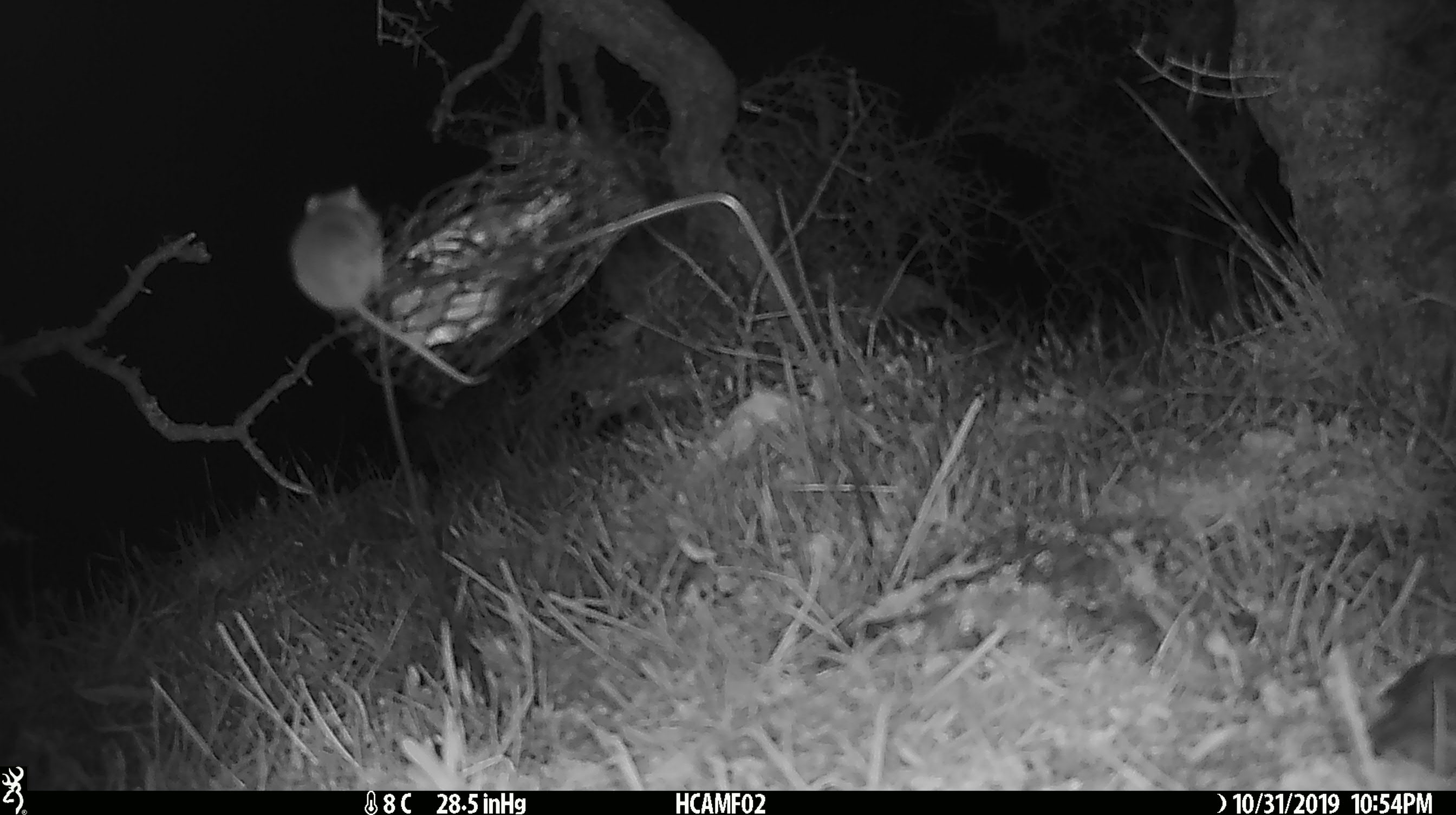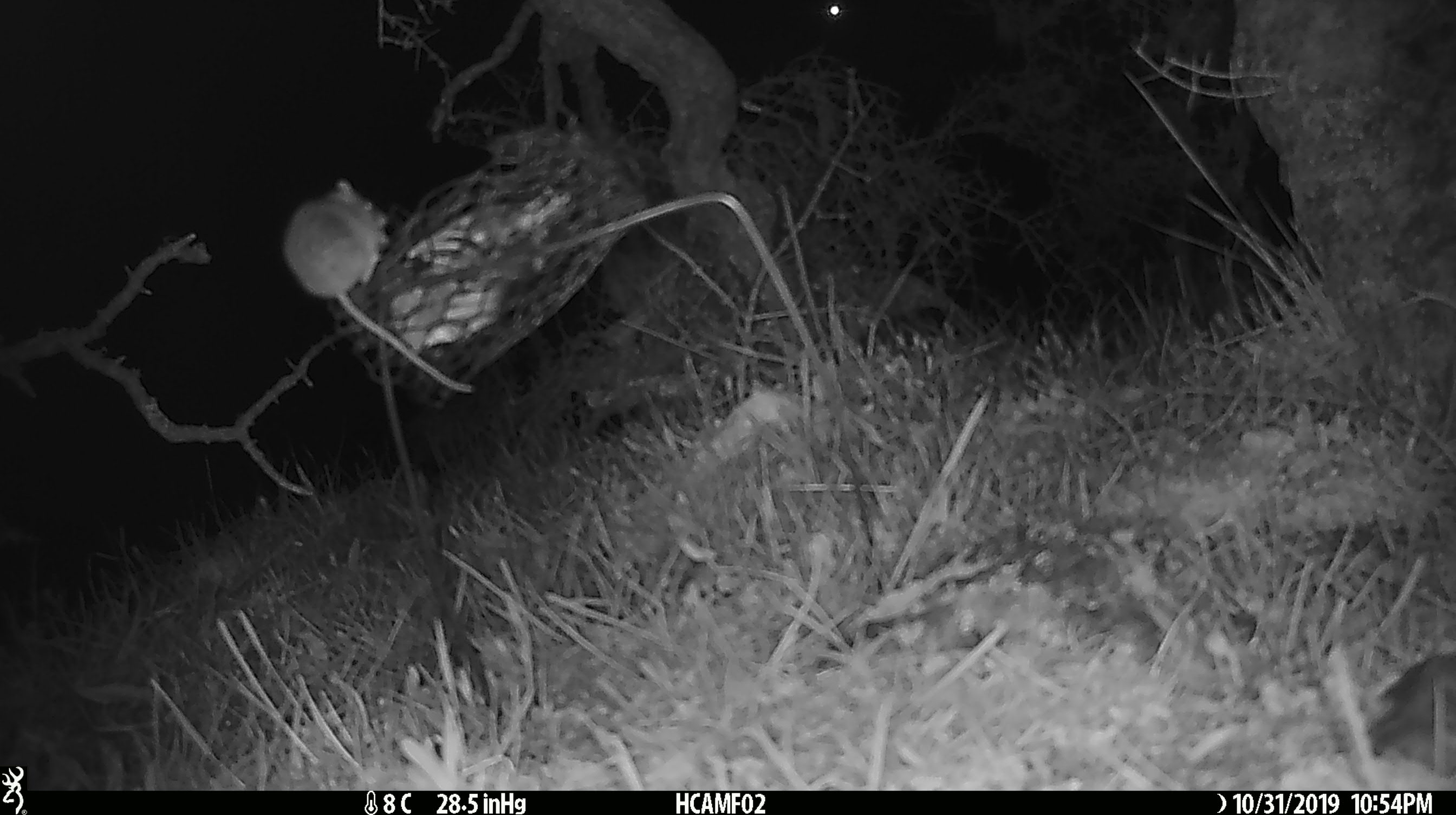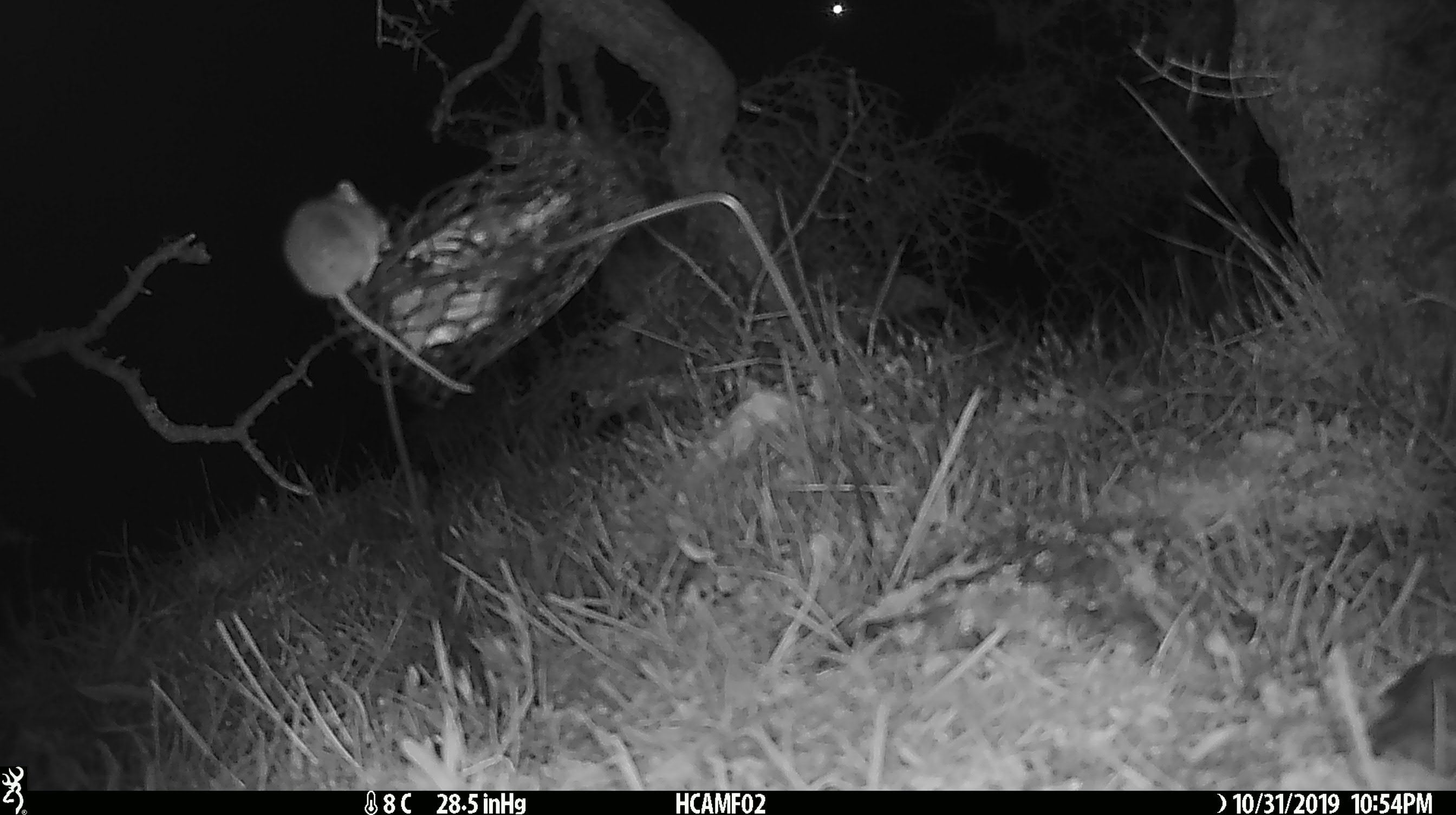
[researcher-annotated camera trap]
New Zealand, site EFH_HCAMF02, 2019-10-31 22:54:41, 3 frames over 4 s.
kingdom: Animalia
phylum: Chordata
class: Mammalia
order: Rodentia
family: Muridae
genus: Mus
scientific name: Mus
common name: mouse